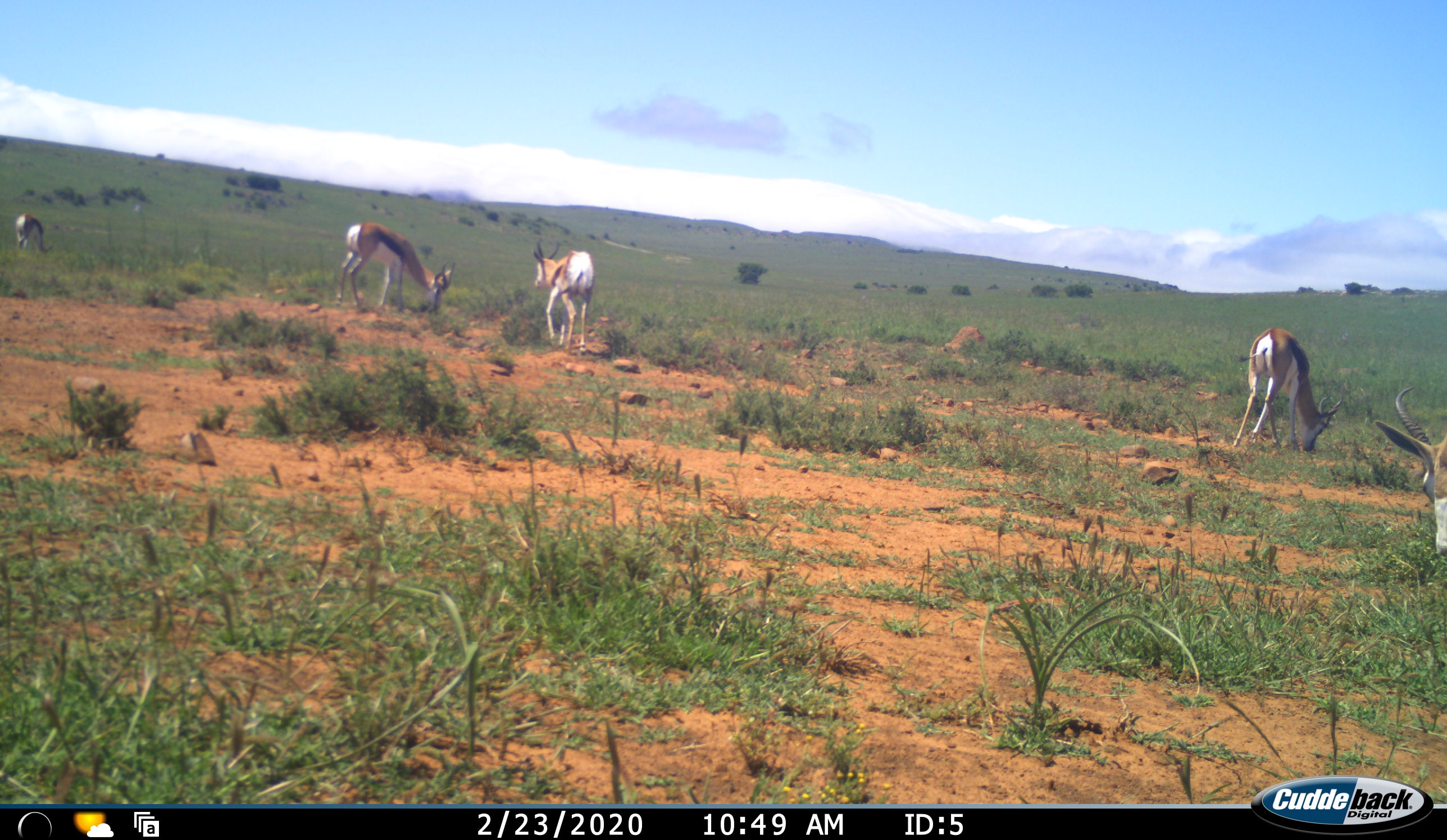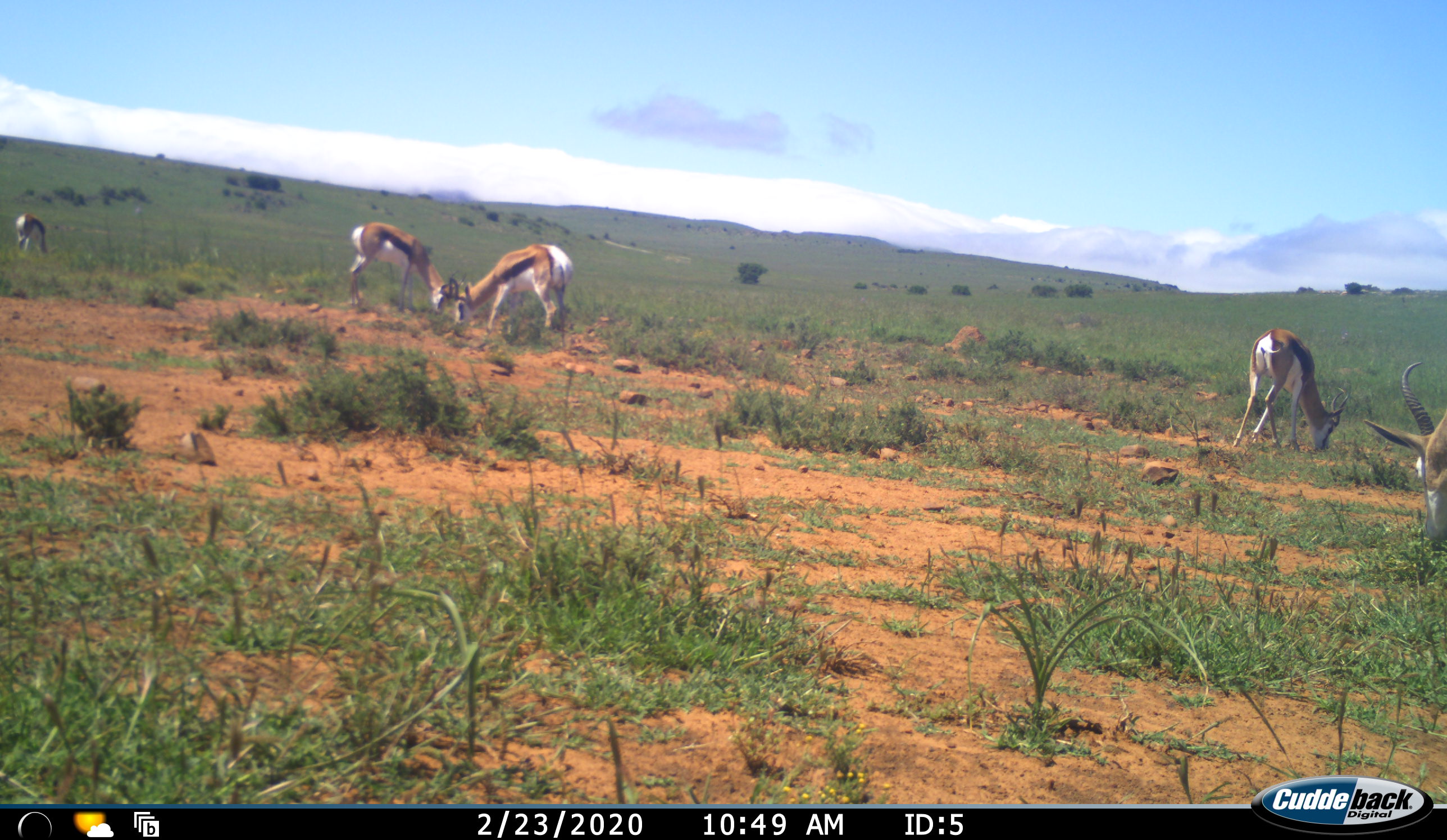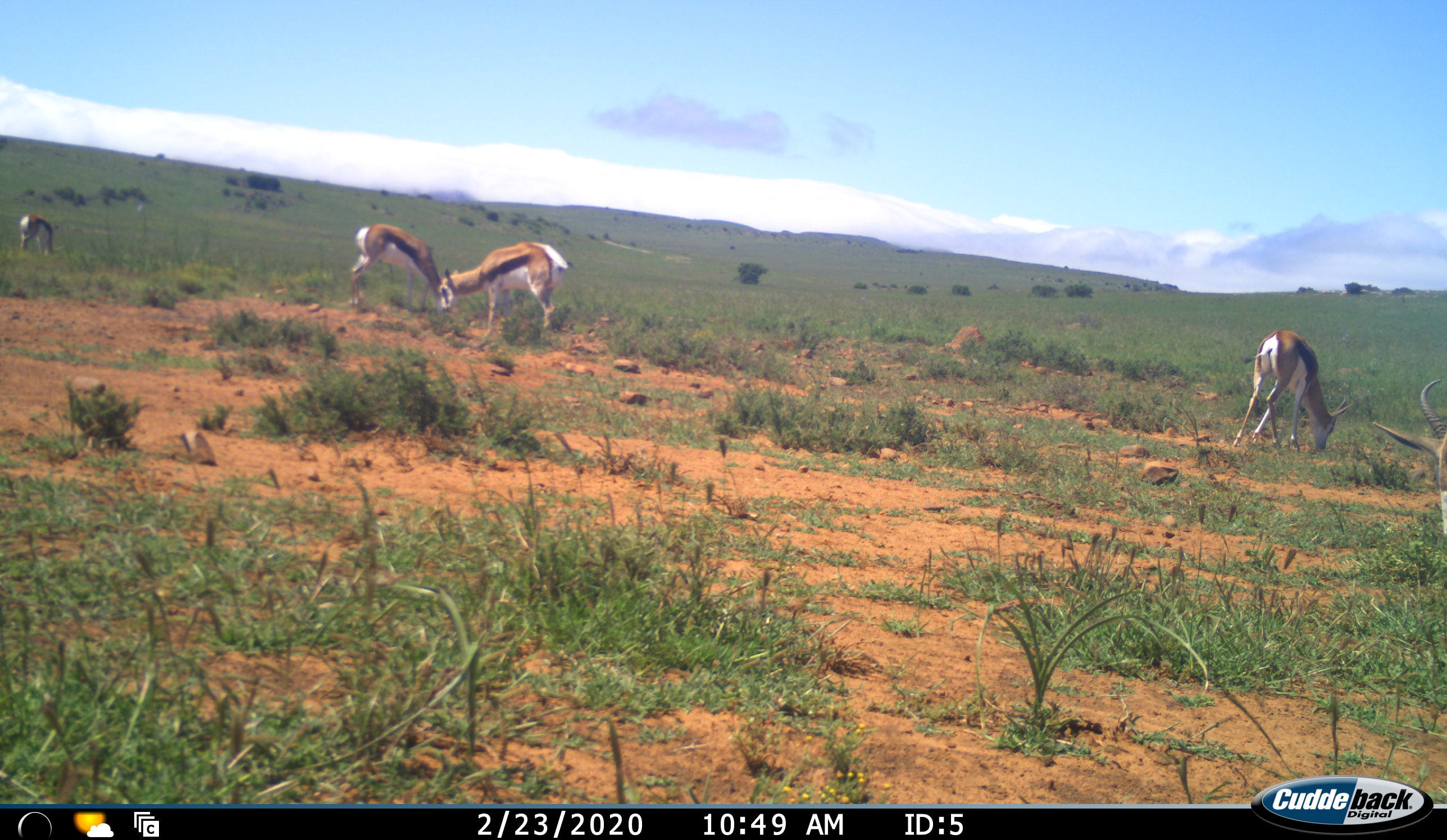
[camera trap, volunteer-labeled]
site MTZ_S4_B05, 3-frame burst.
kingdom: Animalia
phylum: Chordata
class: Mammalia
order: Artiodactyla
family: Bovidae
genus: Antidorcas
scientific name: Antidorcas marsupialis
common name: springbok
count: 5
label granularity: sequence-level